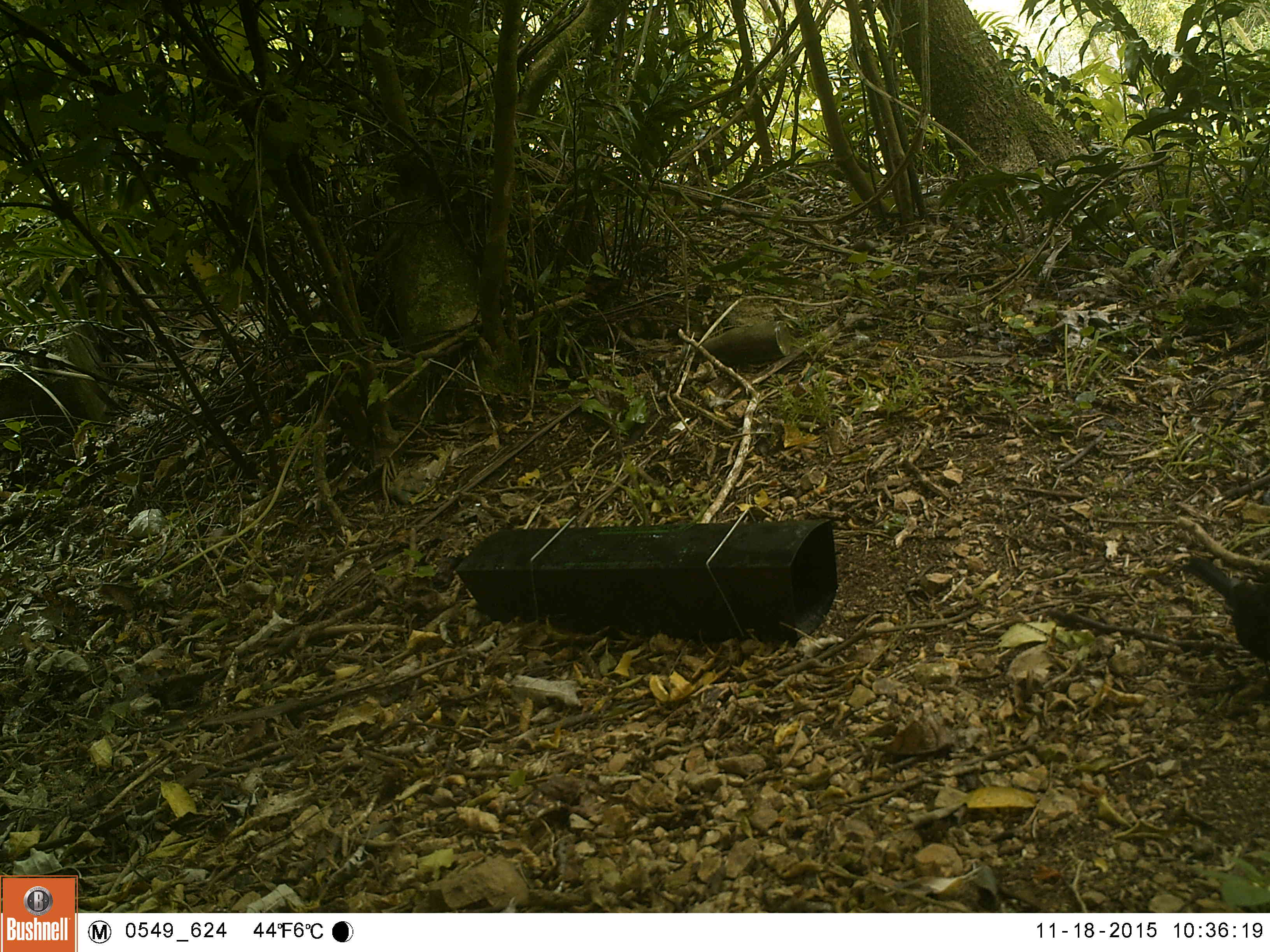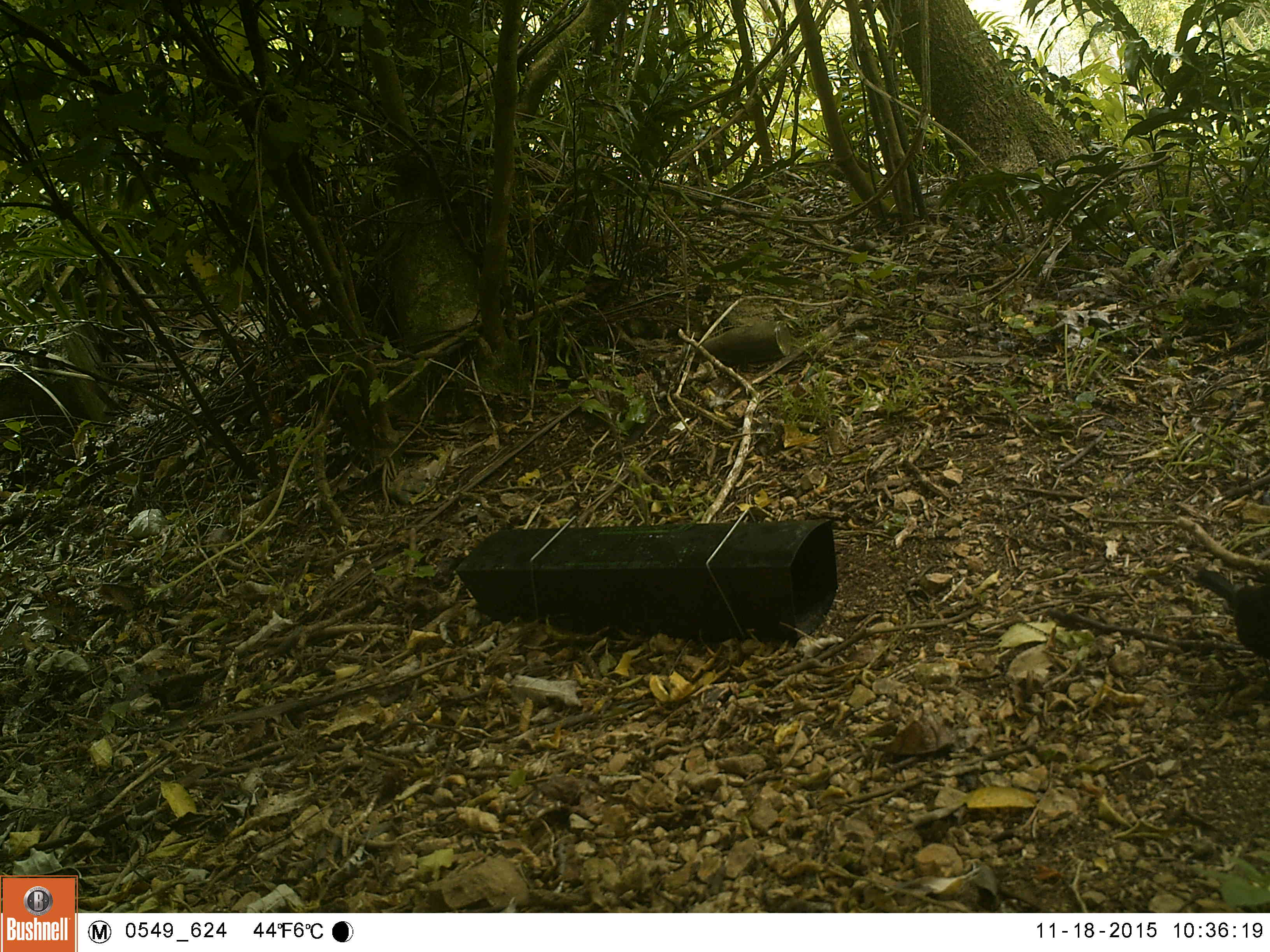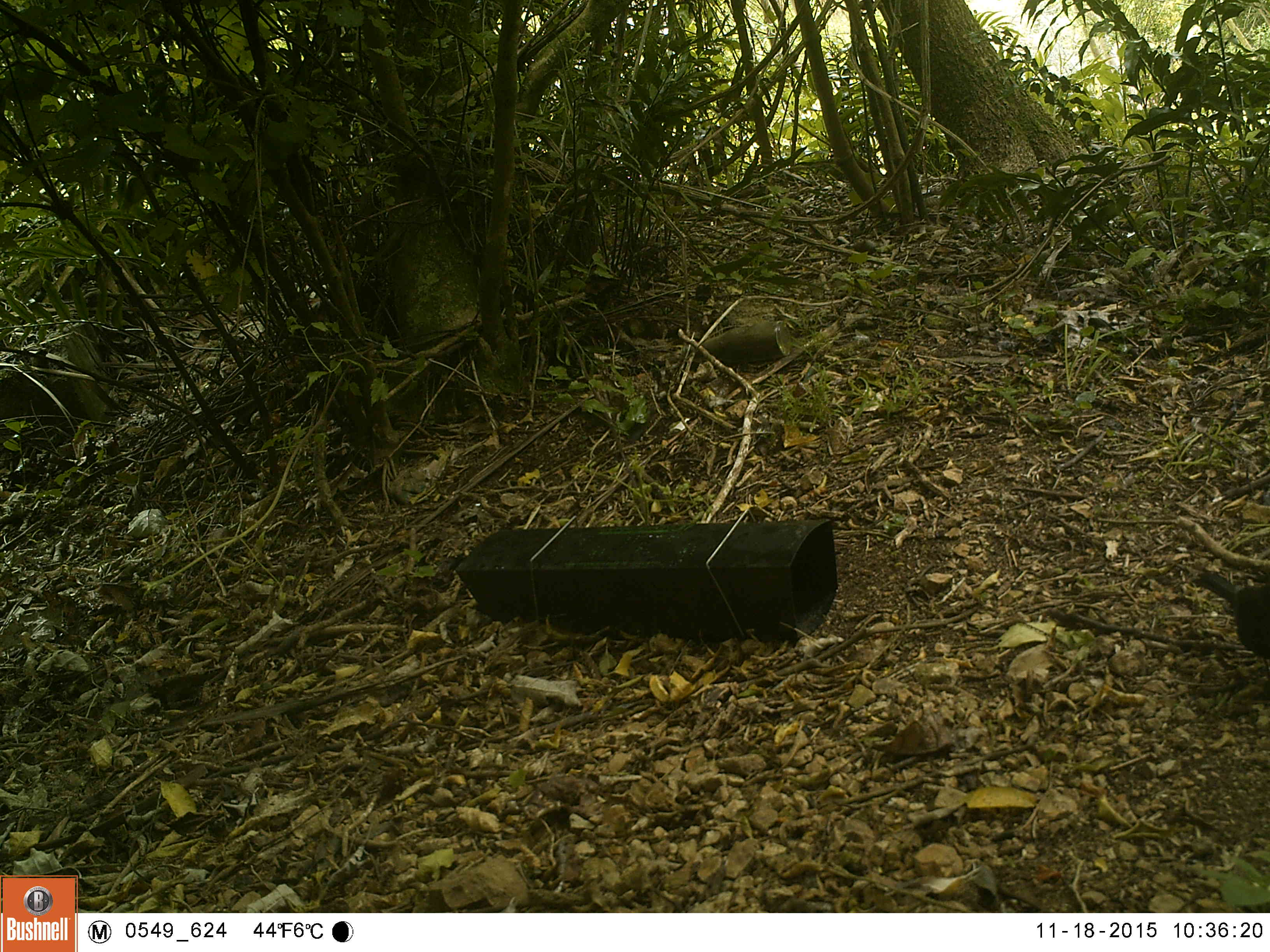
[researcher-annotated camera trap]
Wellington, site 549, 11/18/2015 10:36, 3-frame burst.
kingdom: Animalia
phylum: Chordata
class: Aves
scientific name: Aves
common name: bird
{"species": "bird (Aves)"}